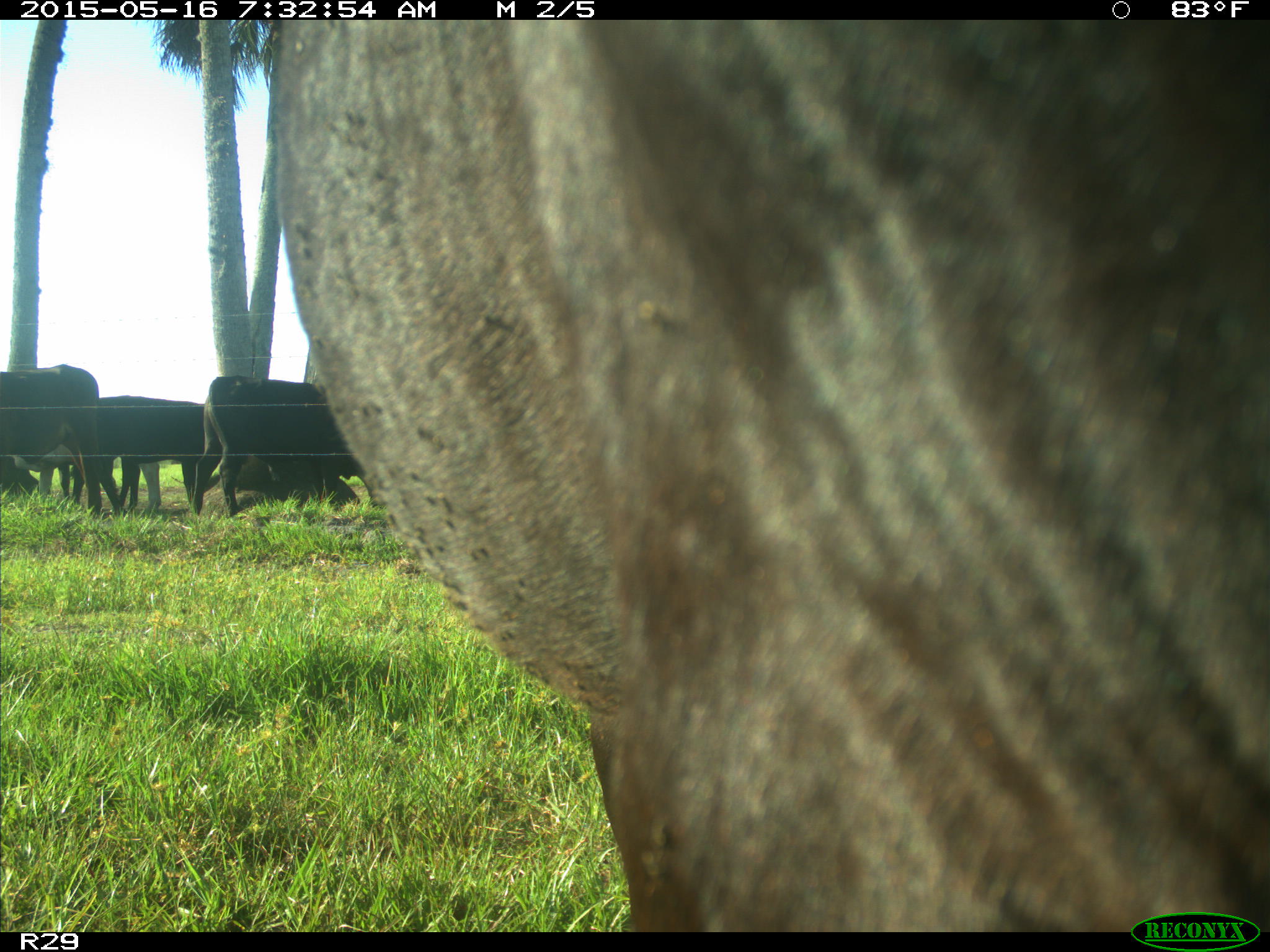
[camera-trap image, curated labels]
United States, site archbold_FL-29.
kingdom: Animalia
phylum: Chordata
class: Mammalia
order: Artiodactyla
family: Bovidae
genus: Bos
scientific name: Bos taurus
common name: domestic cow